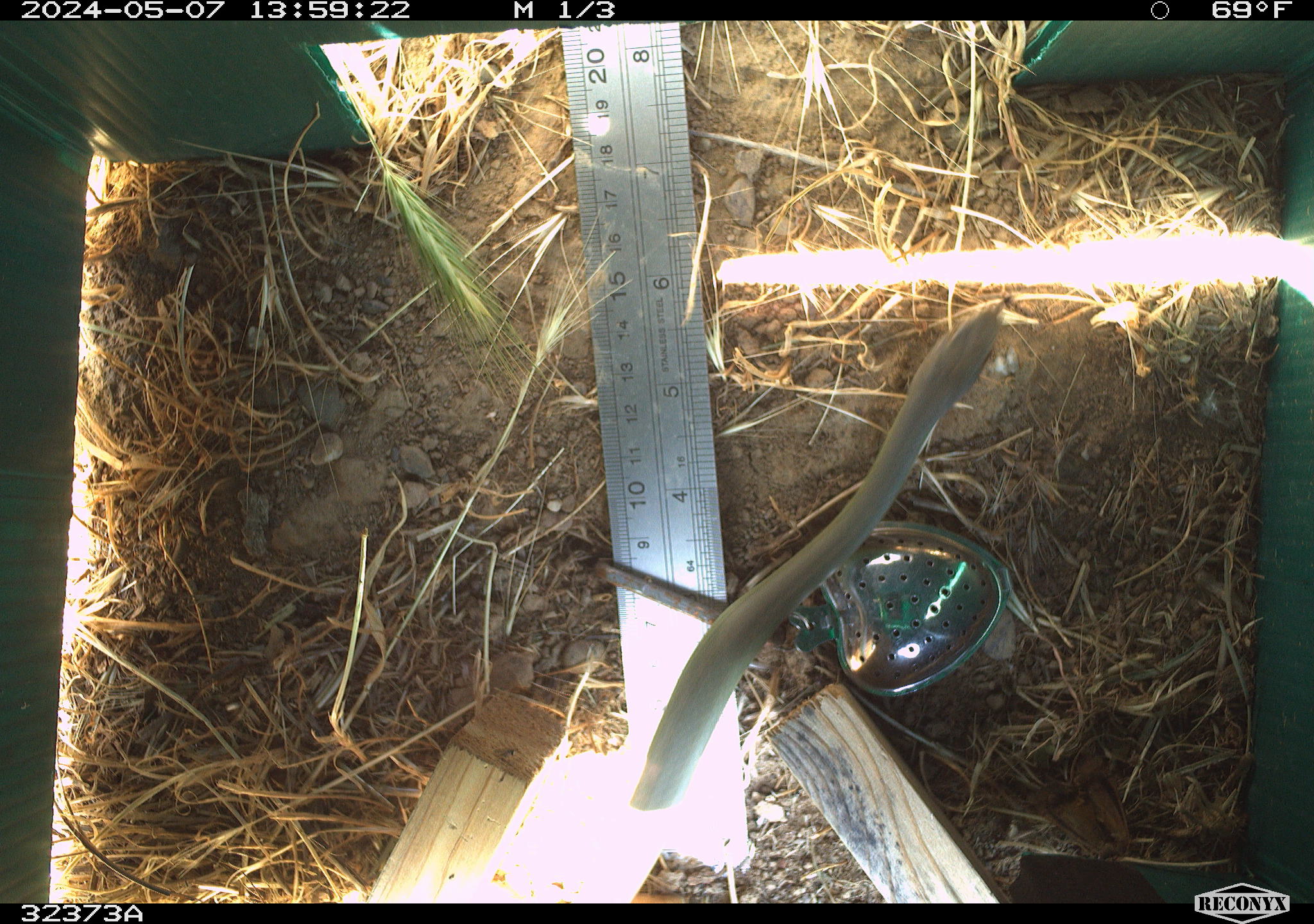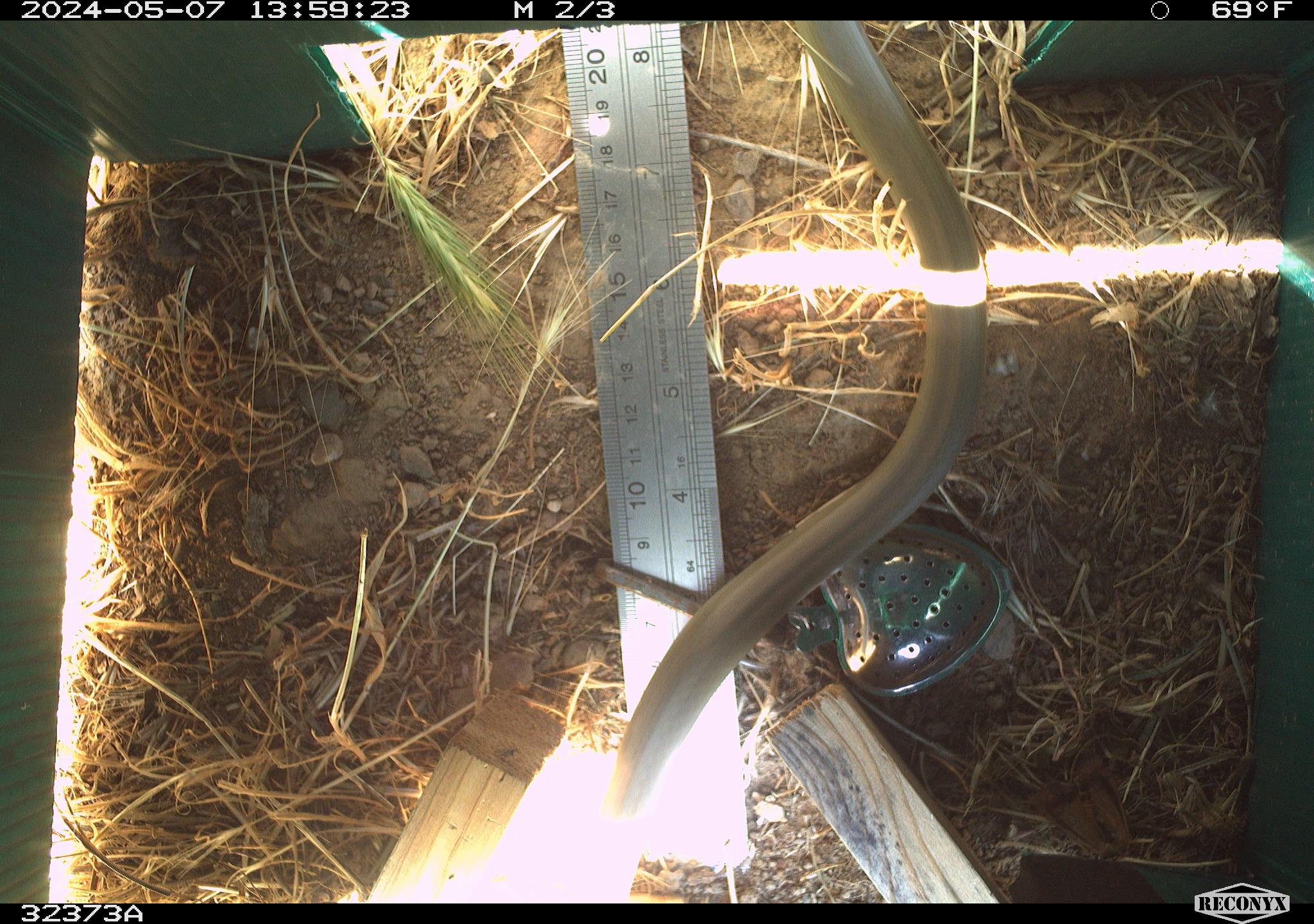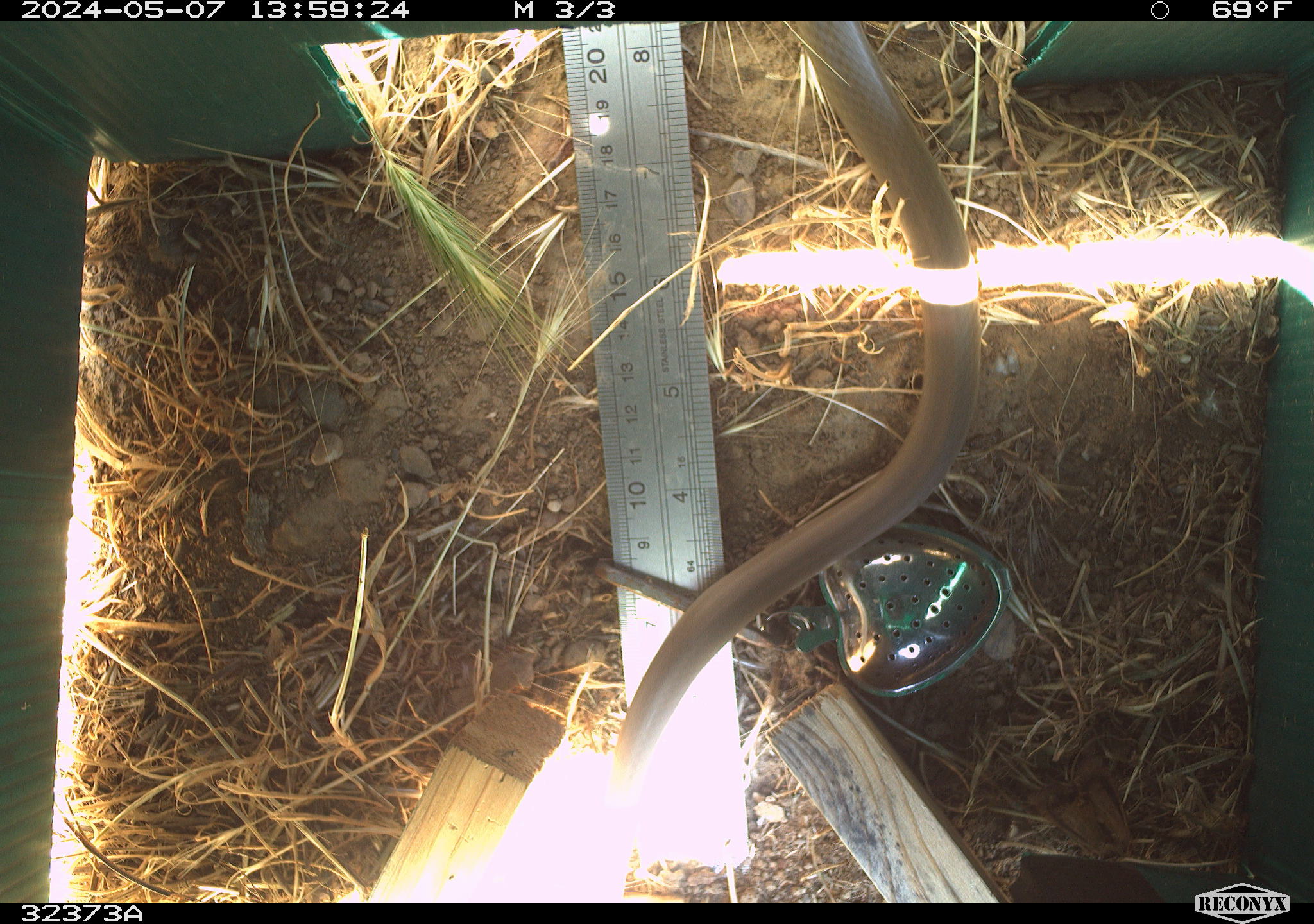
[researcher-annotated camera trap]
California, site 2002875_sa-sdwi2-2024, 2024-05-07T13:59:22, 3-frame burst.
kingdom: Animalia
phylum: Chordata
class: Reptilia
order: Squamata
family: Colubridae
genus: Coluber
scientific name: Coluber constrictor mormon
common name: western yellow-bellied racer